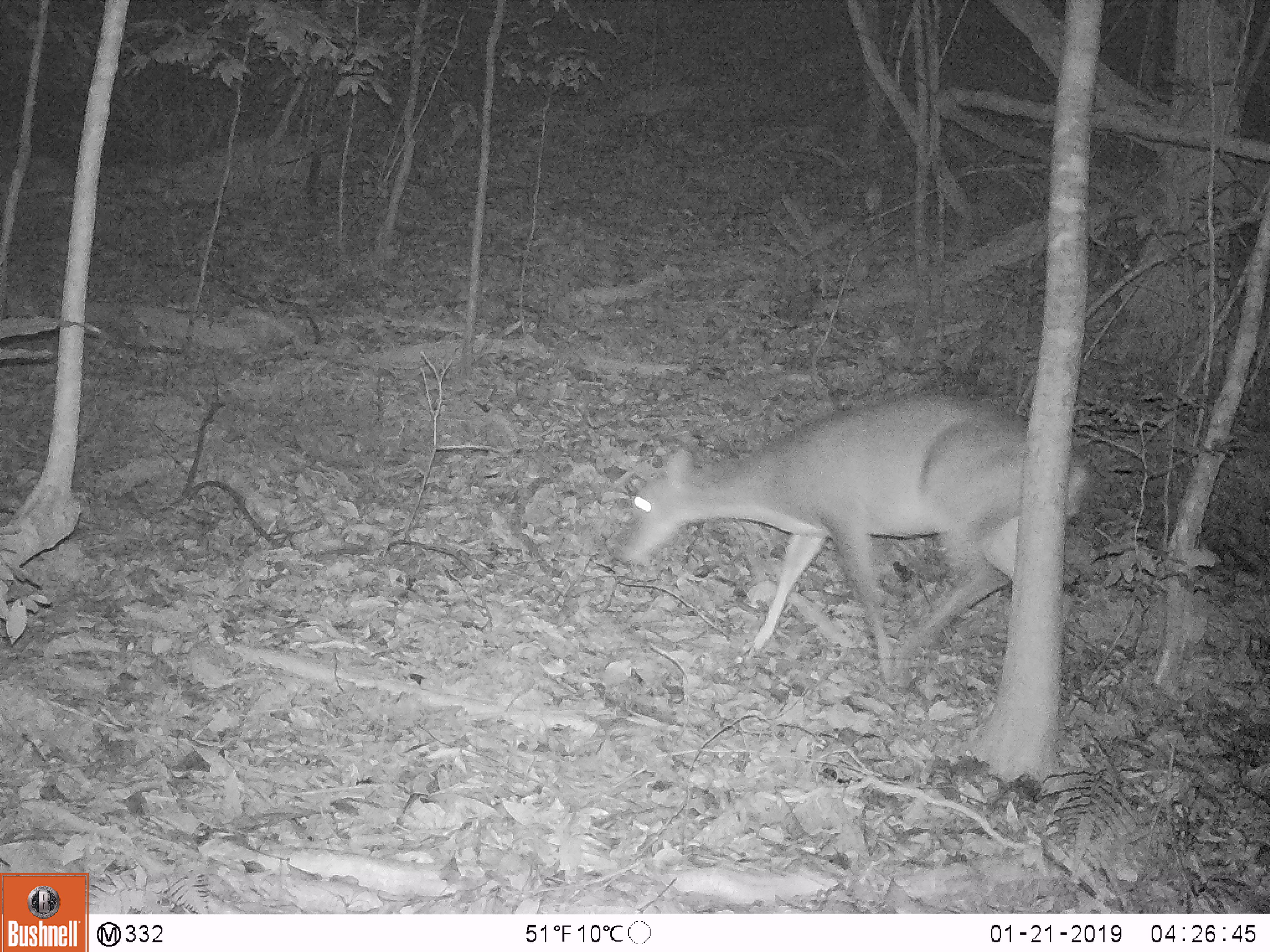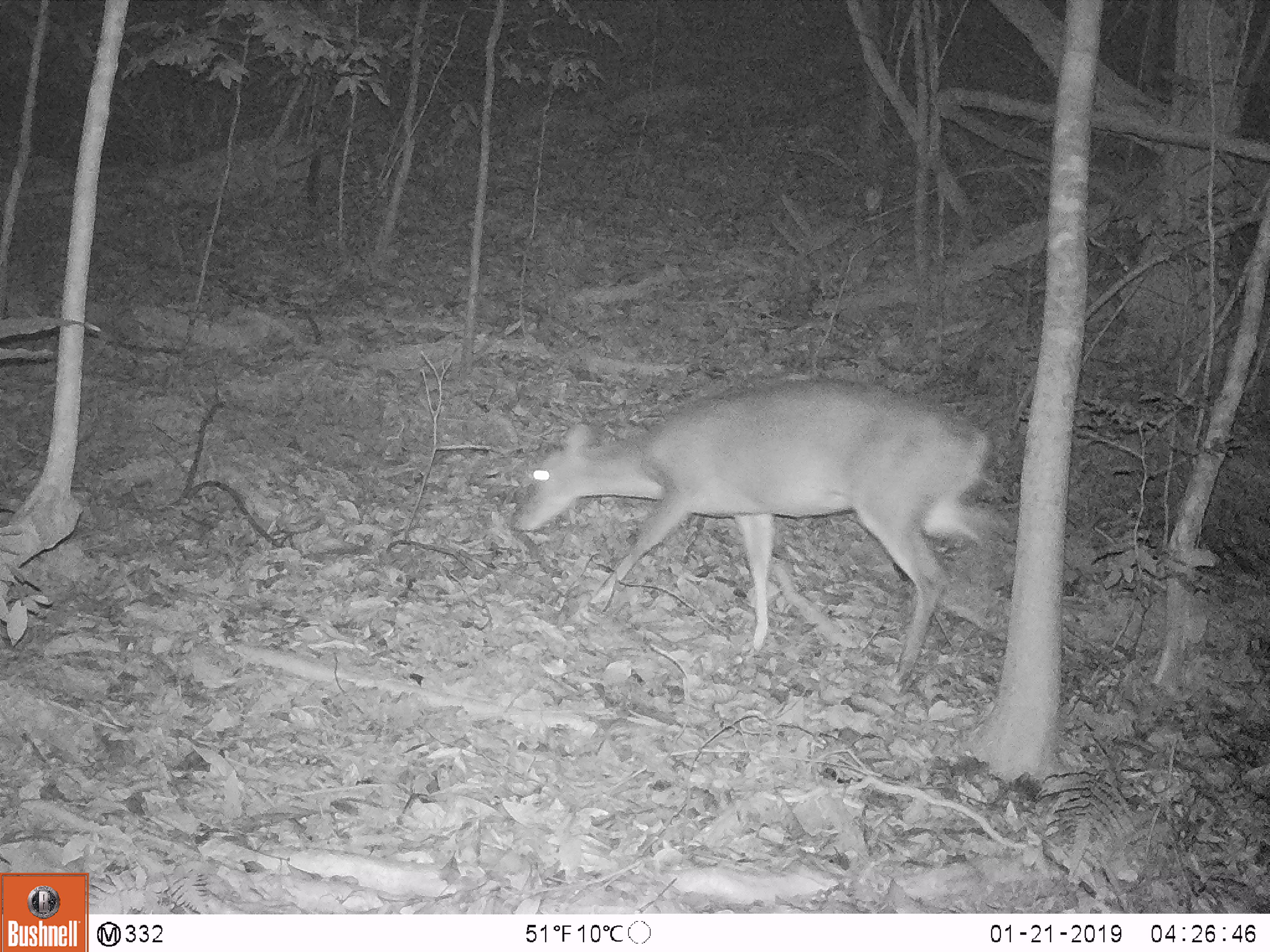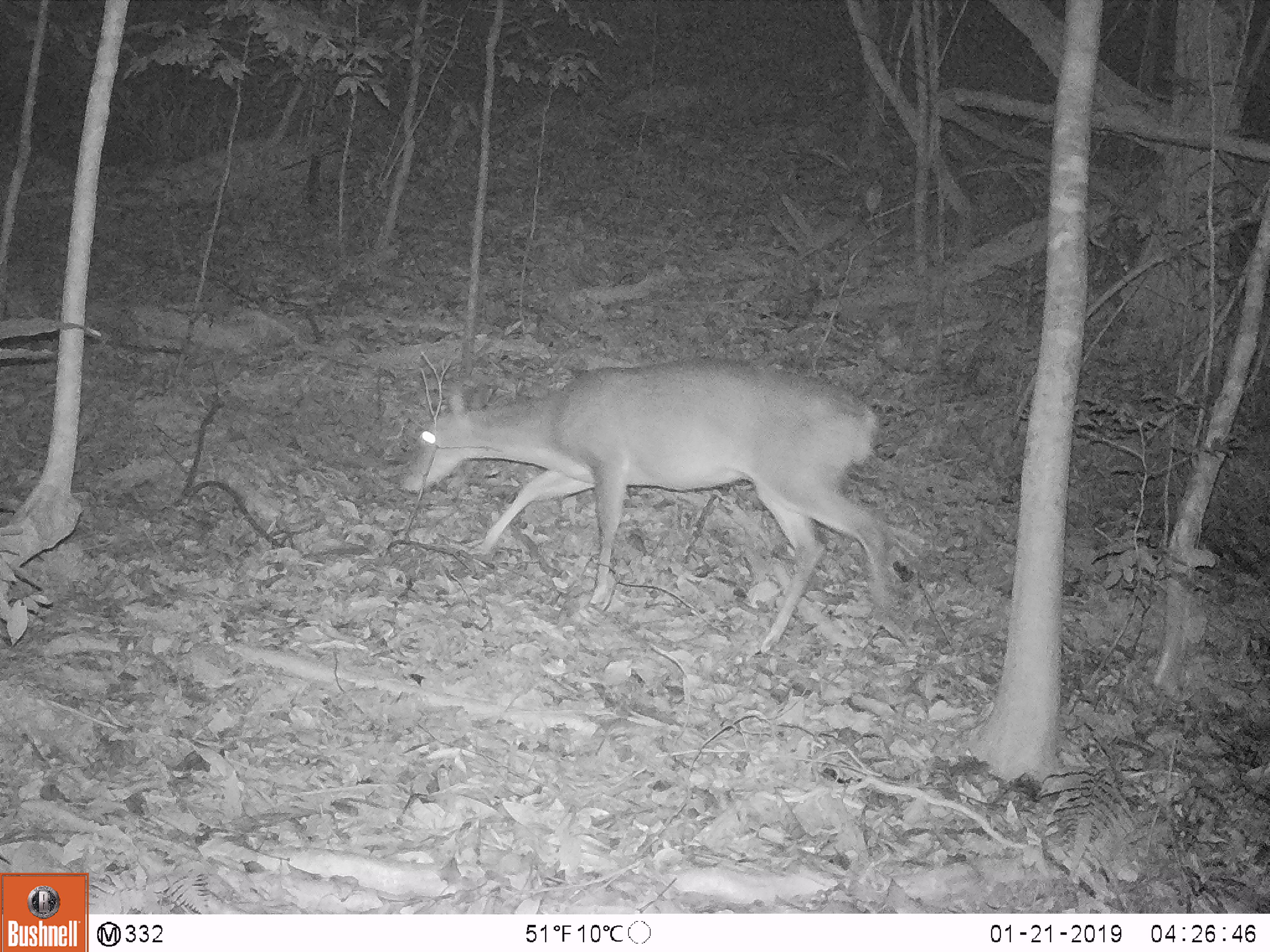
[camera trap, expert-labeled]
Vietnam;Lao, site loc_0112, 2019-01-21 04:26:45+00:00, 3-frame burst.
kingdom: Animalia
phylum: Chordata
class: Mammalia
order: Artiodactyla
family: Cervidae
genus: Muntiacus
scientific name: Muntiacus vuquangensis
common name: large-antlered muntjac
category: large antlered muntjac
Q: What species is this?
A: Large antlered muntjac (large-antlered muntjac) (Muntiacus vuquangensis).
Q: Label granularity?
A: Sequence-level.